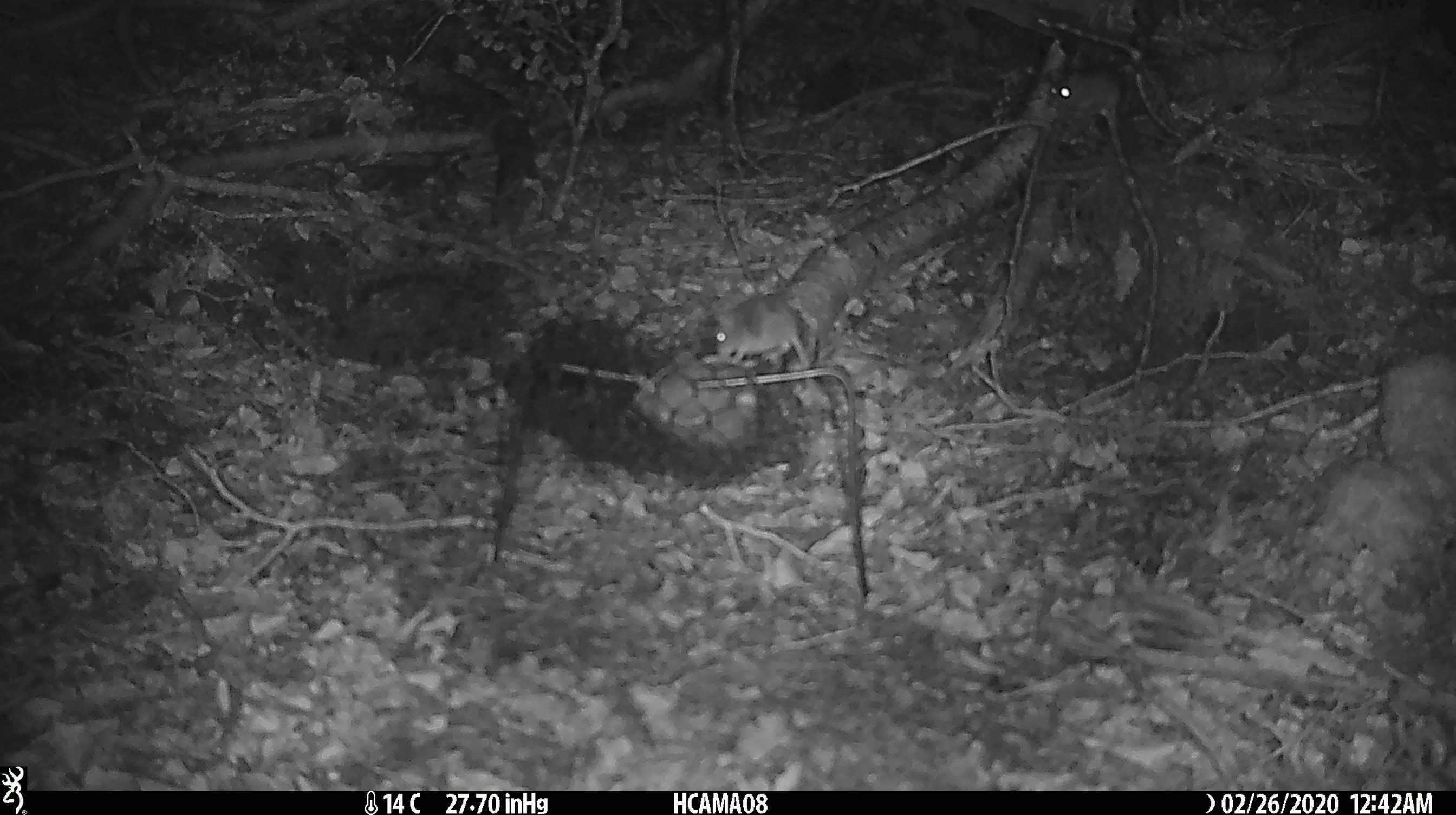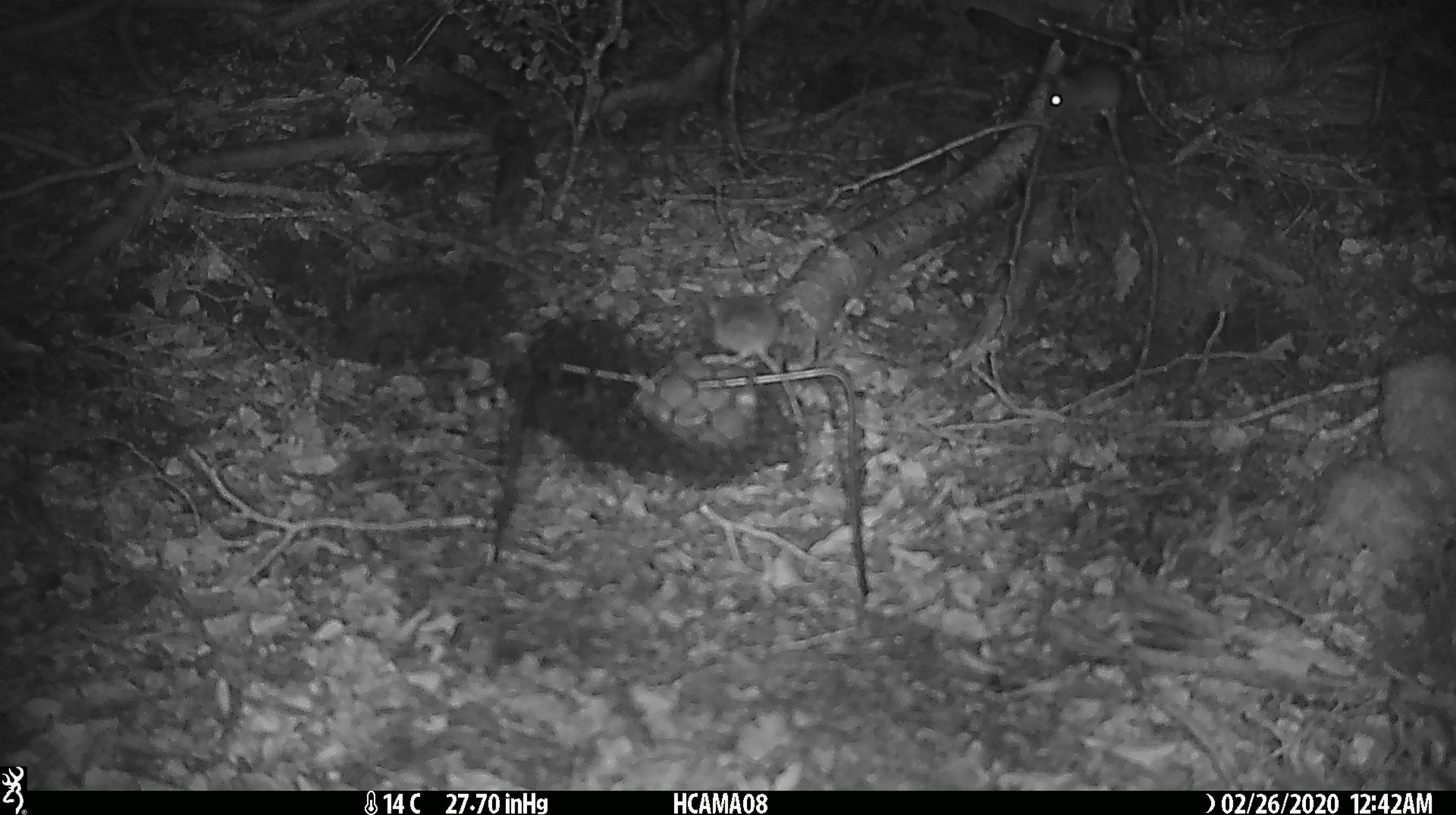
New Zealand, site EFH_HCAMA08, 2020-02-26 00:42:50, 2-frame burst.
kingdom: Animalia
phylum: Chordata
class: Mammalia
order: Rodentia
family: Muridae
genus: Mus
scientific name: Mus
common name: mouse